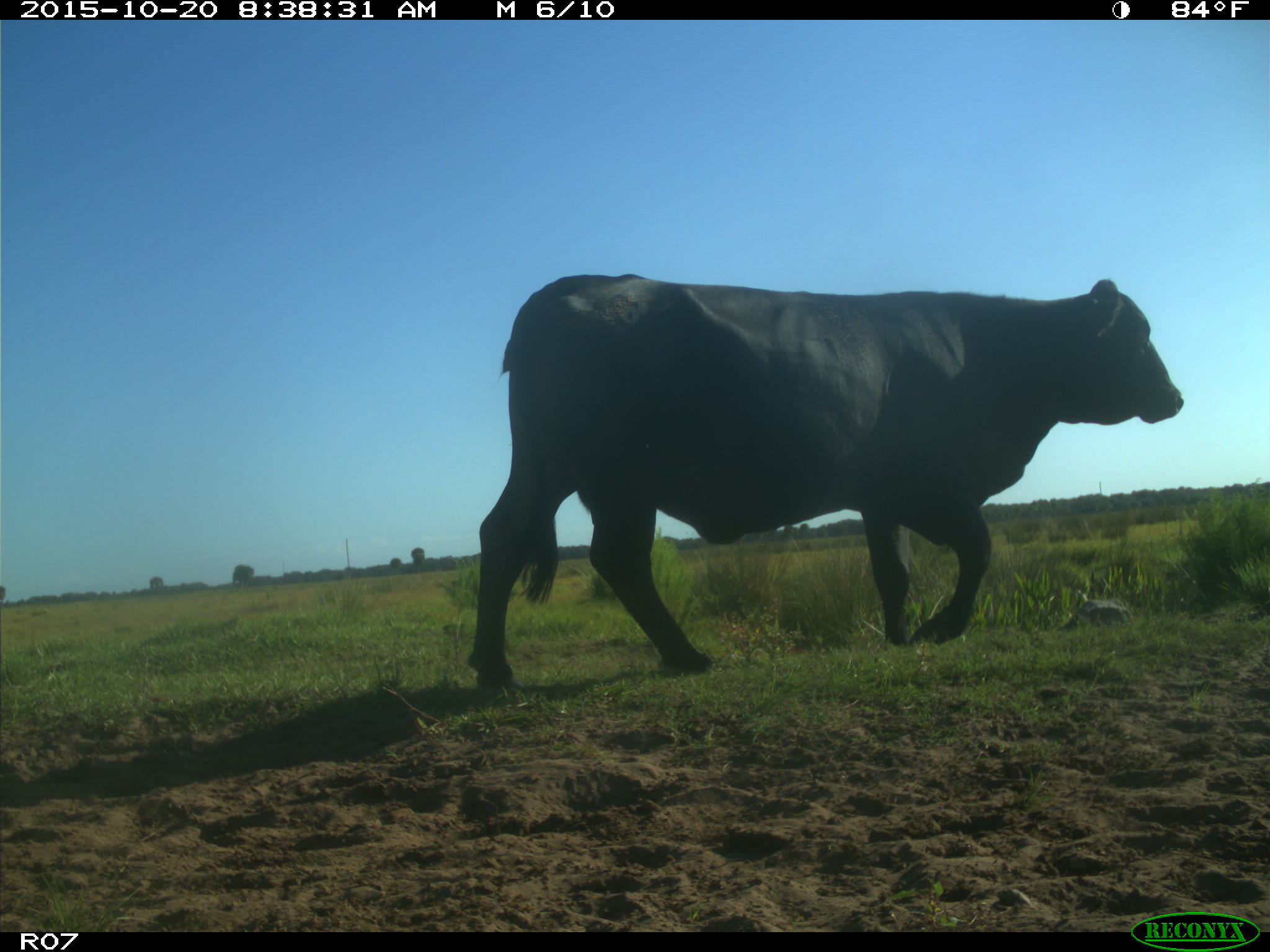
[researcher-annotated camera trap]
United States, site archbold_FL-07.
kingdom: Animalia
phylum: Chordata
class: Mammalia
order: Artiodactyla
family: Bovidae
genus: Bos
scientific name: Bos taurus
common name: domestic cow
Bos taurus (domestic cow).